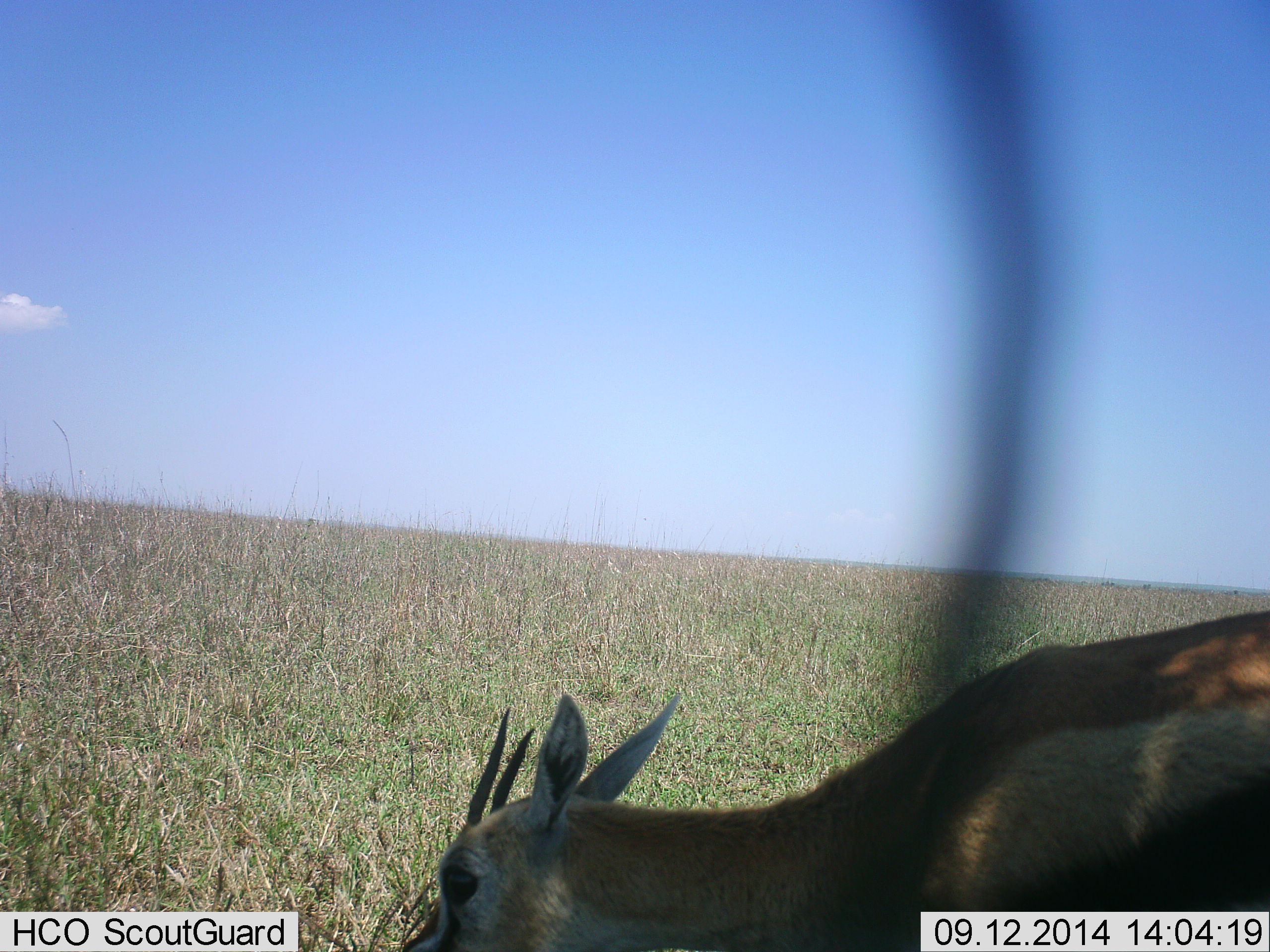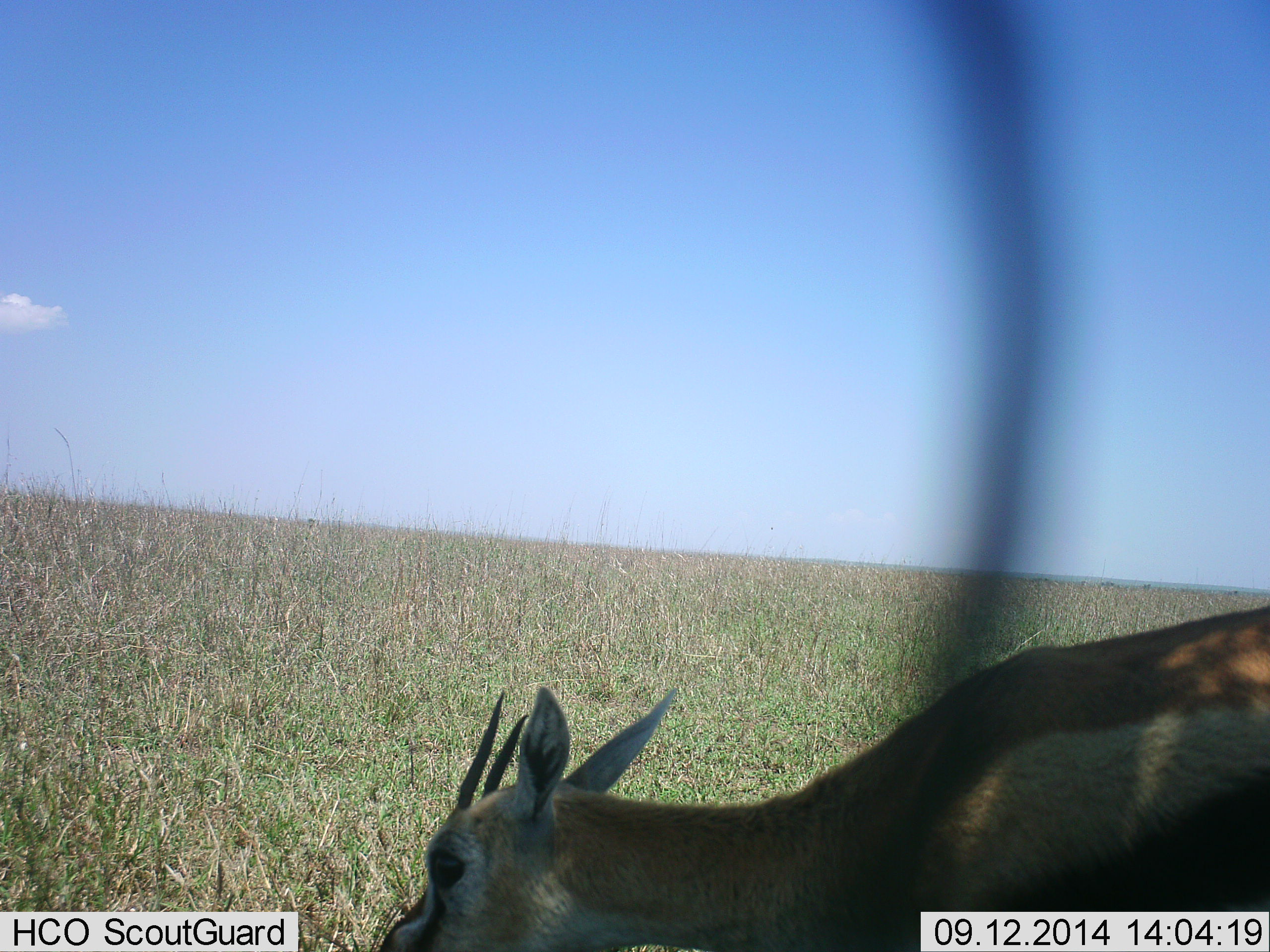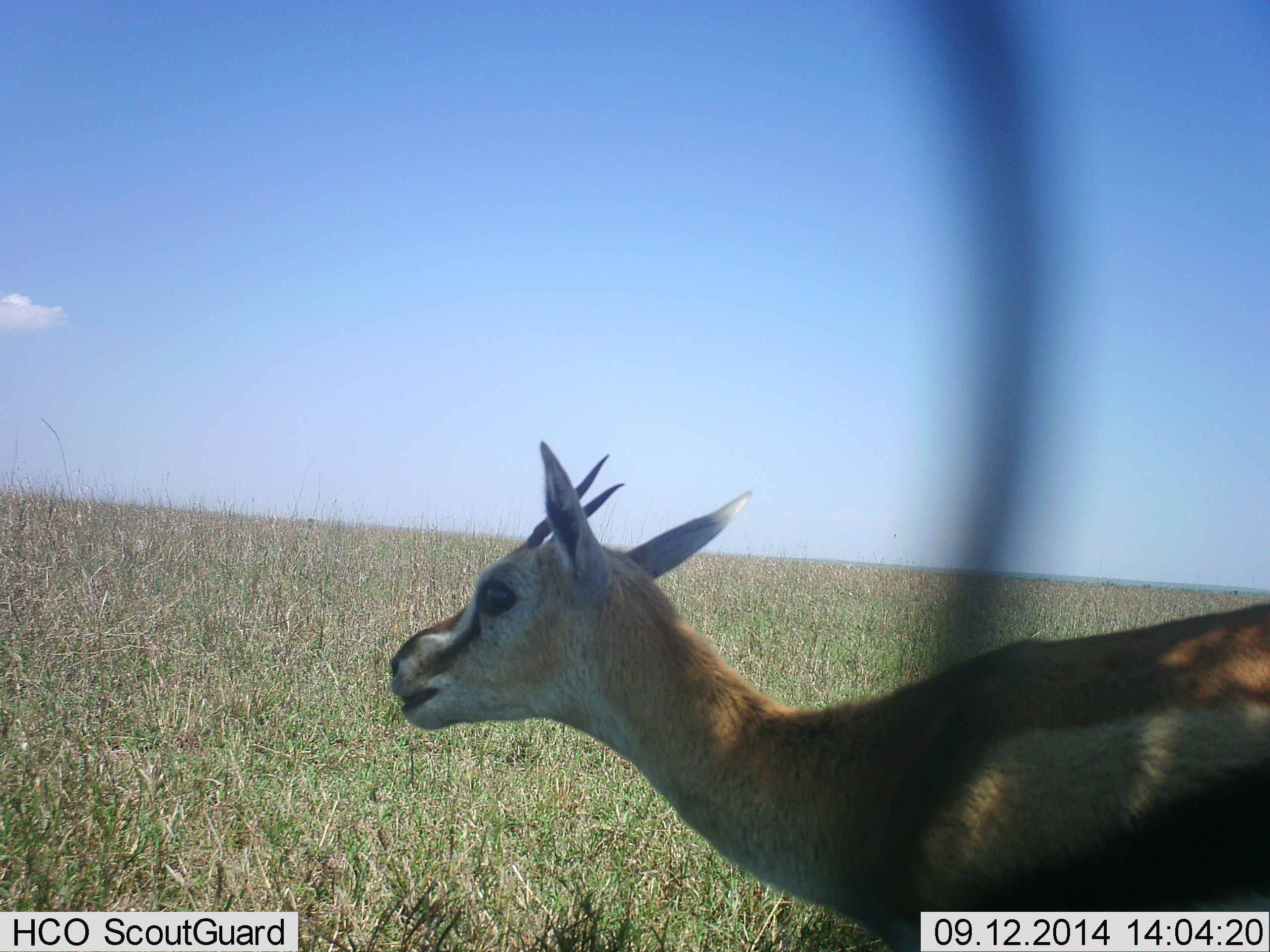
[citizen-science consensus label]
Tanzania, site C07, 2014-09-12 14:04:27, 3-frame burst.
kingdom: Animalia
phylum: Chordata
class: Mammalia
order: Artiodactyla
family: Bovidae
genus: Eudorcas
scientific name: Eudorcas thomsonii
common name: thomson's gazelle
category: gazellethomsons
Gazellethomsons (thomson's gazelle) (Eudorcas thomsonii), count 1. Behavior (volunteer vote fractions): standing 30%, resting 0%, moving 10%, interacting 0%. Young present (vote fraction): 0%. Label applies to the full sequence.